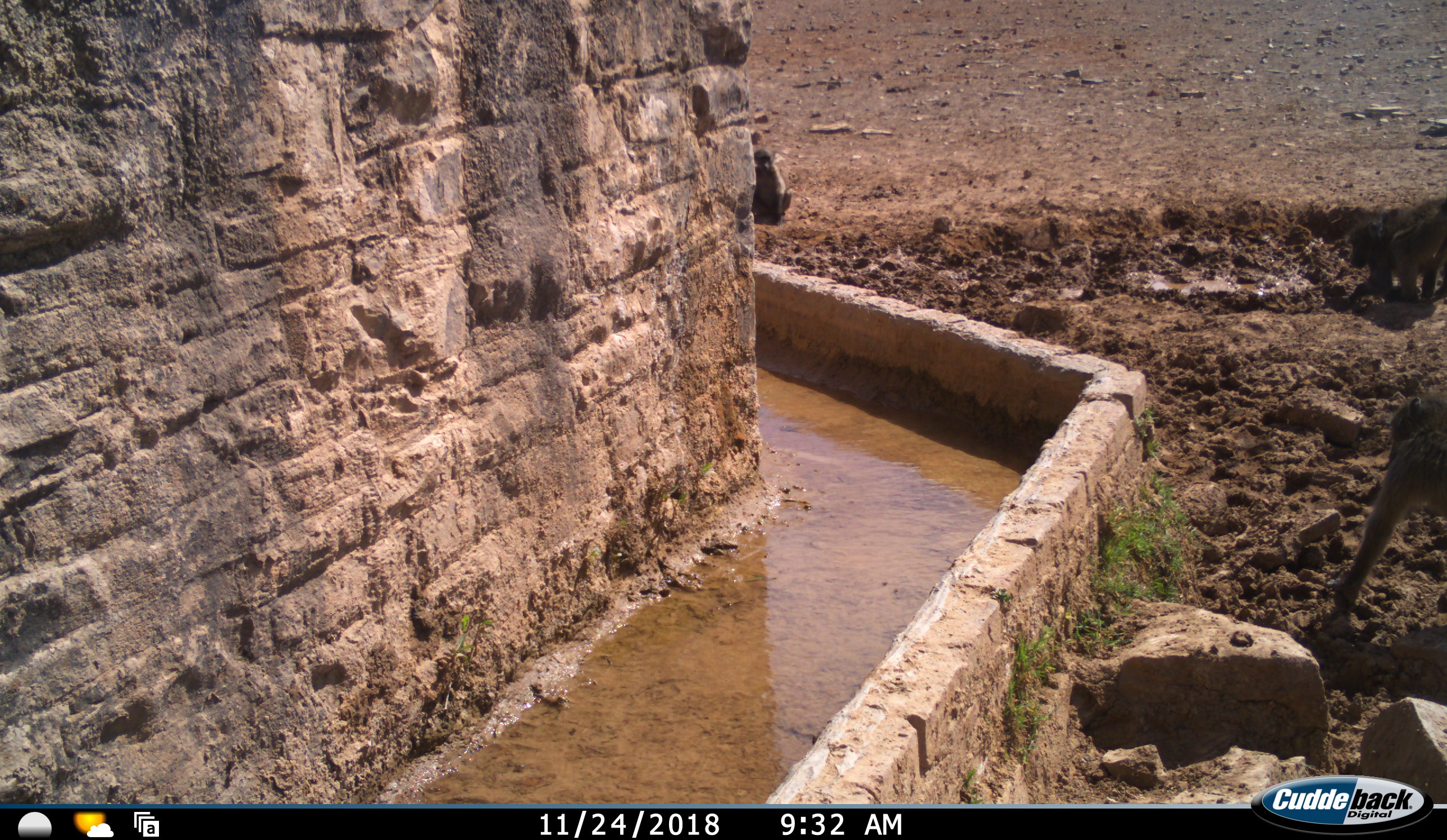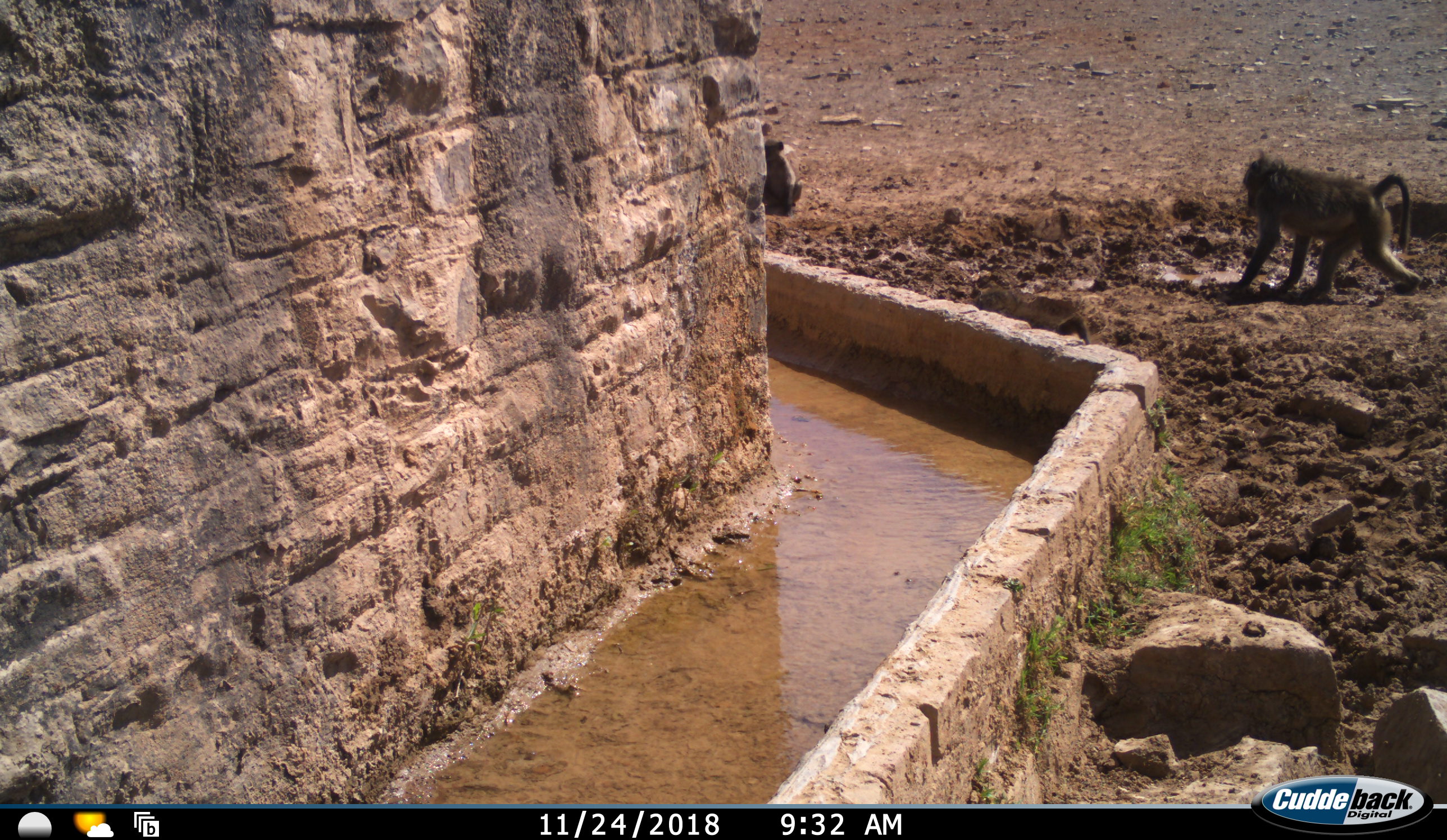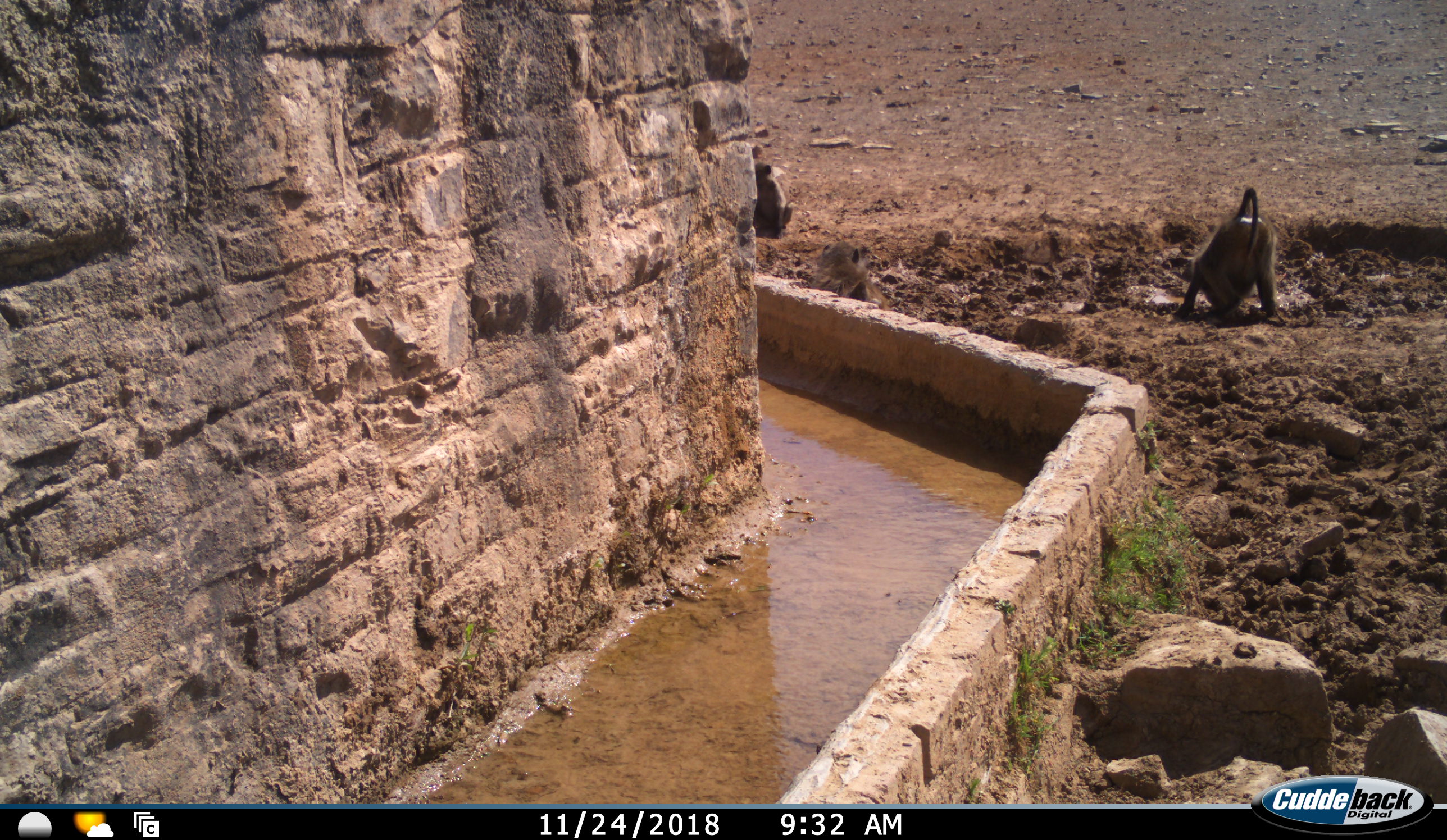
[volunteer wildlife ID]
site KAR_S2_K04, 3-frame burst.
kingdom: Animalia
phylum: Chordata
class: Mammalia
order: Primates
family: Cercopithecidae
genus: Papio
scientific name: Papio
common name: baboon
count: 3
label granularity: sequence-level